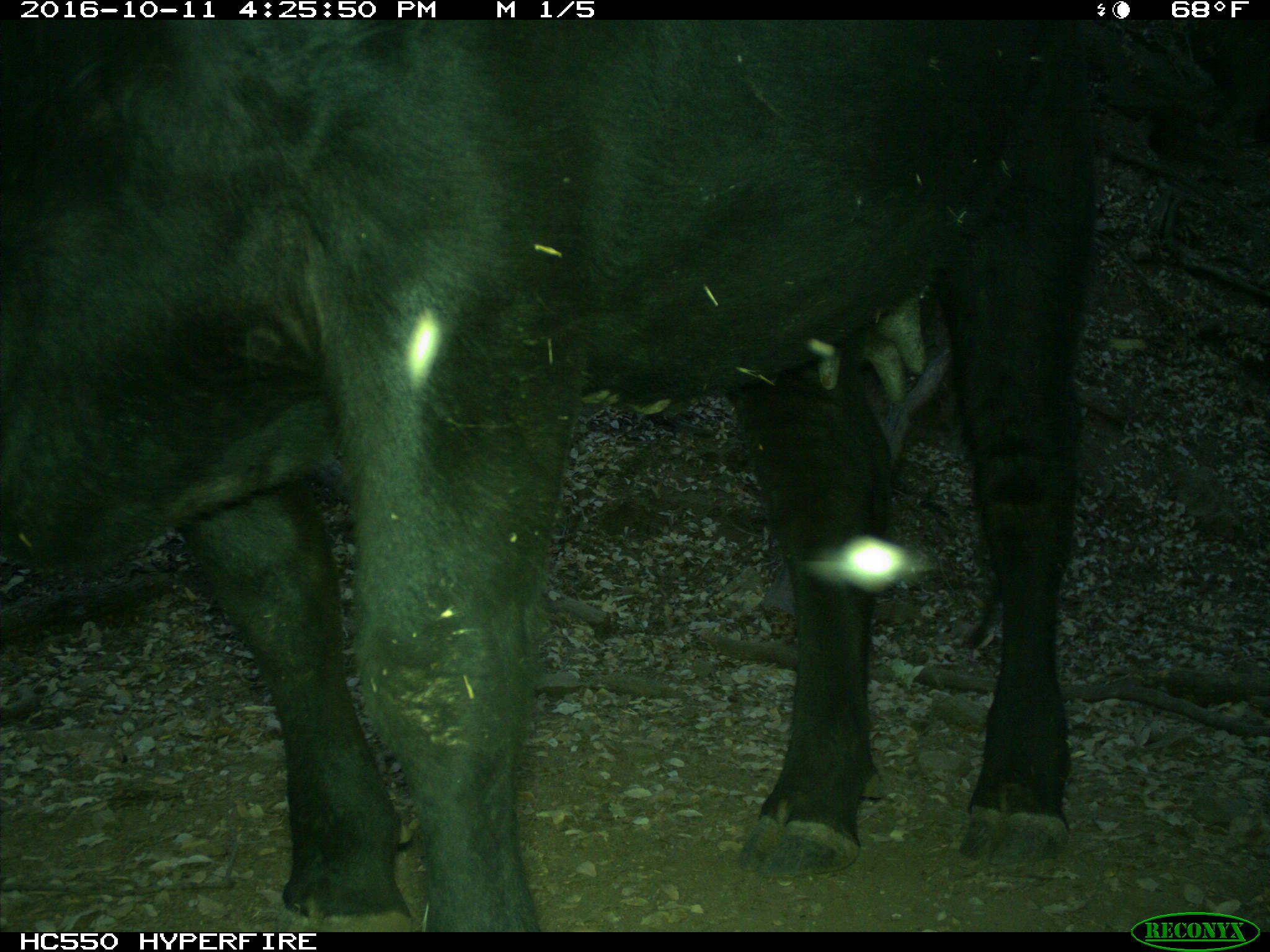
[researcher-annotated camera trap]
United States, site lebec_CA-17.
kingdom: Animalia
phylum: Chordata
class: Mammalia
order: Artiodactyla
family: Bovidae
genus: Bos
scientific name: Bos taurus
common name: domestic cow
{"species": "Bos taurus (domestic cow)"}